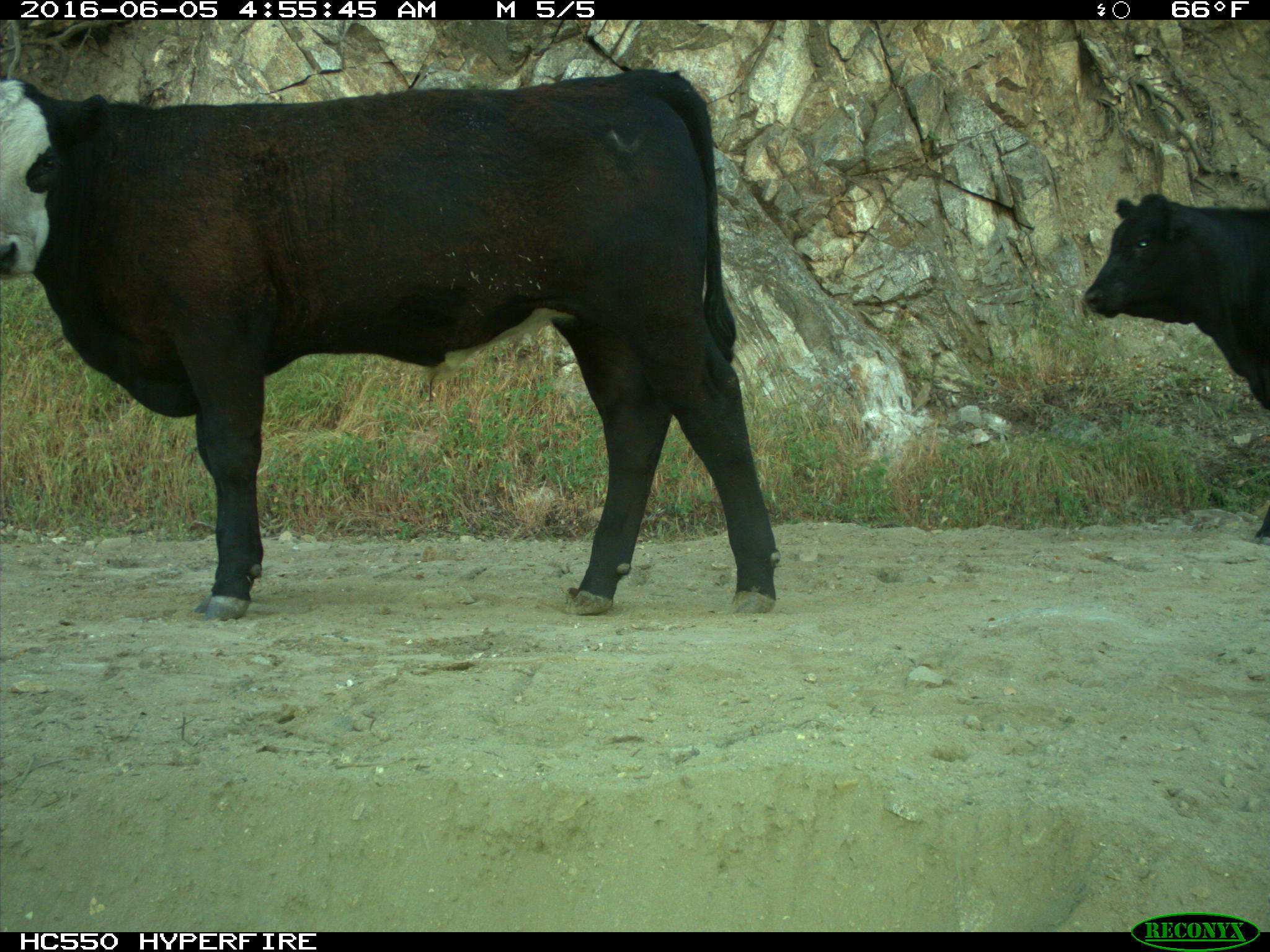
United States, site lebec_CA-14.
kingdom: Animalia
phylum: Chordata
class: Mammalia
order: Artiodactyla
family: Bovidae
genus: Bos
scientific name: Bos taurus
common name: domestic cow